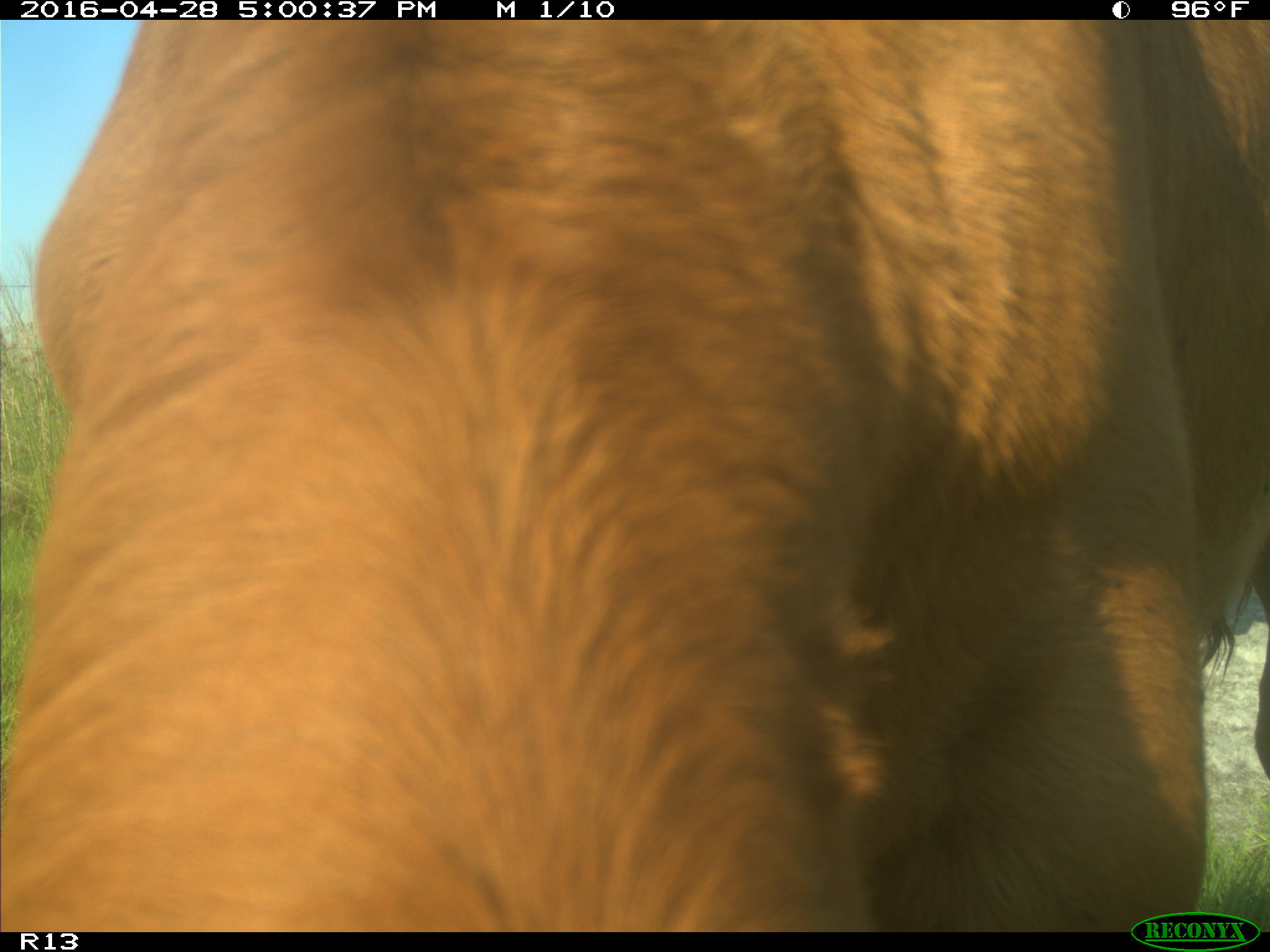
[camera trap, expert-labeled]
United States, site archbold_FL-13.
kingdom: Animalia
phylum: Chordata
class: Mammalia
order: Artiodactyla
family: Bovidae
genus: Bos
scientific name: Bos taurus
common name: domestic cow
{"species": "Bos taurus (domestic cow)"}